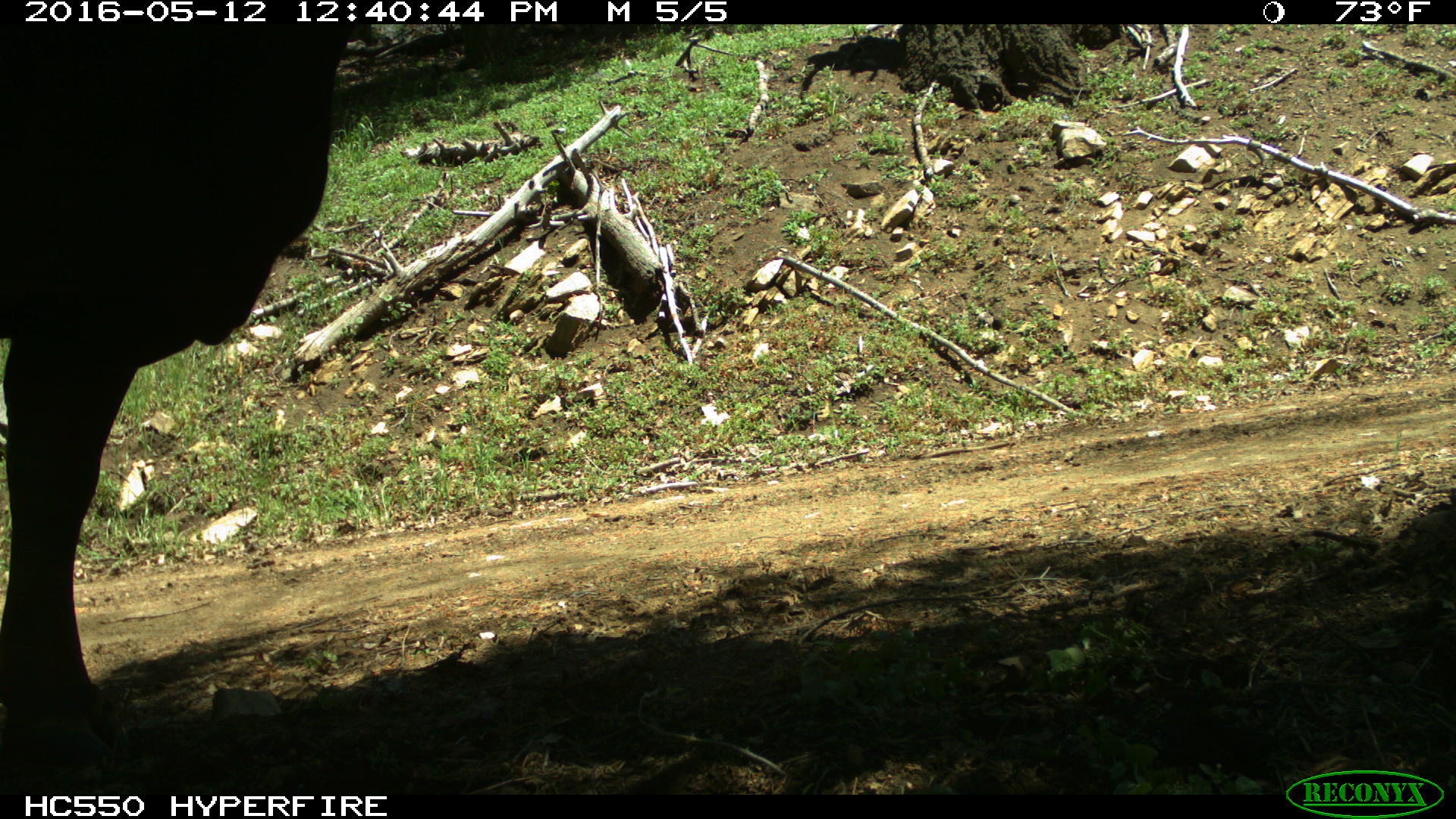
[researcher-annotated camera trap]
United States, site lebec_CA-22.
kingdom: Animalia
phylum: Chordata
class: Mammalia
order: Artiodactyla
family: Bovidae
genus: Bos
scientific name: Bos taurus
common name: domestic cow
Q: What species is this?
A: Bos taurus (domestic cow).